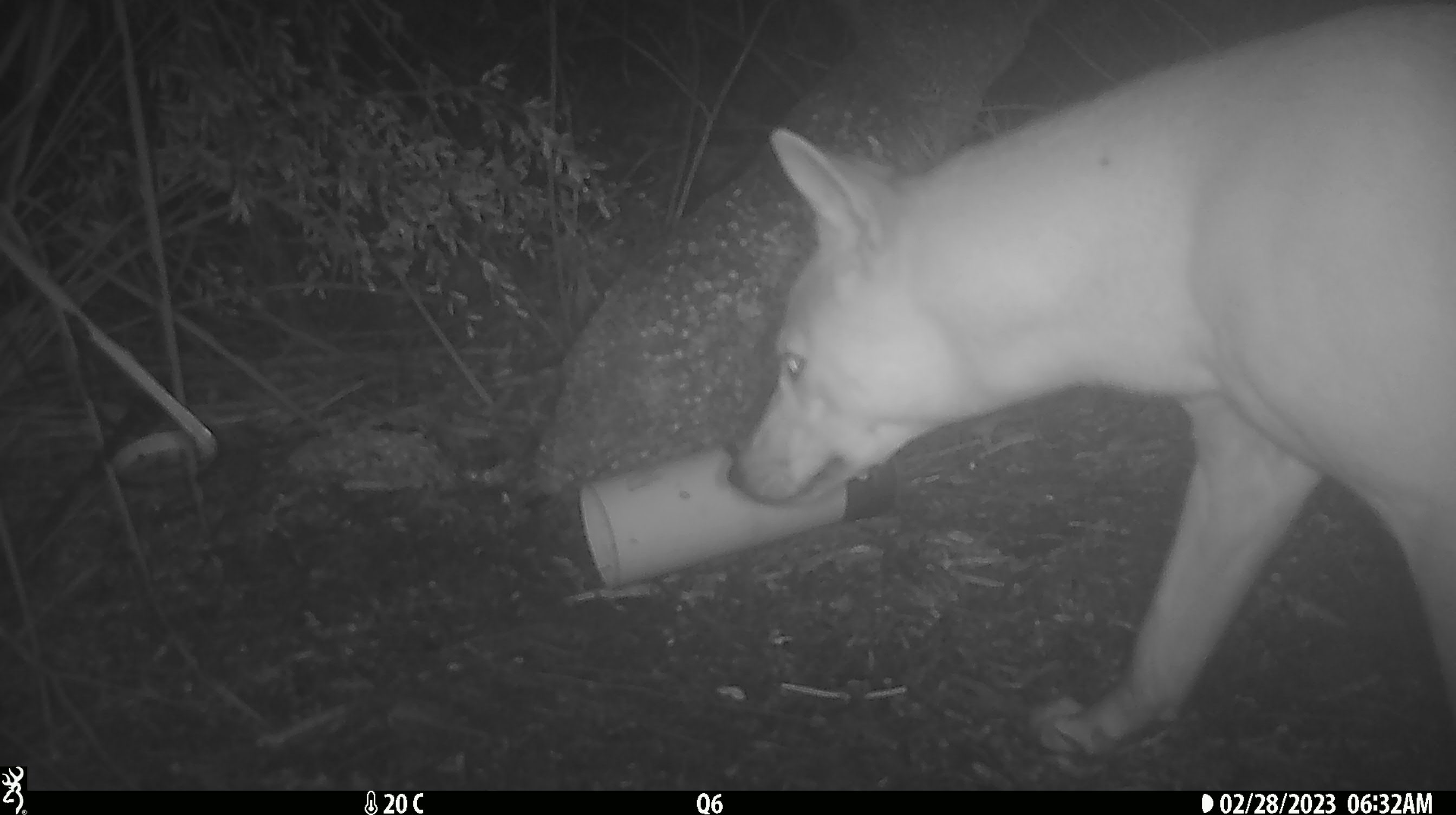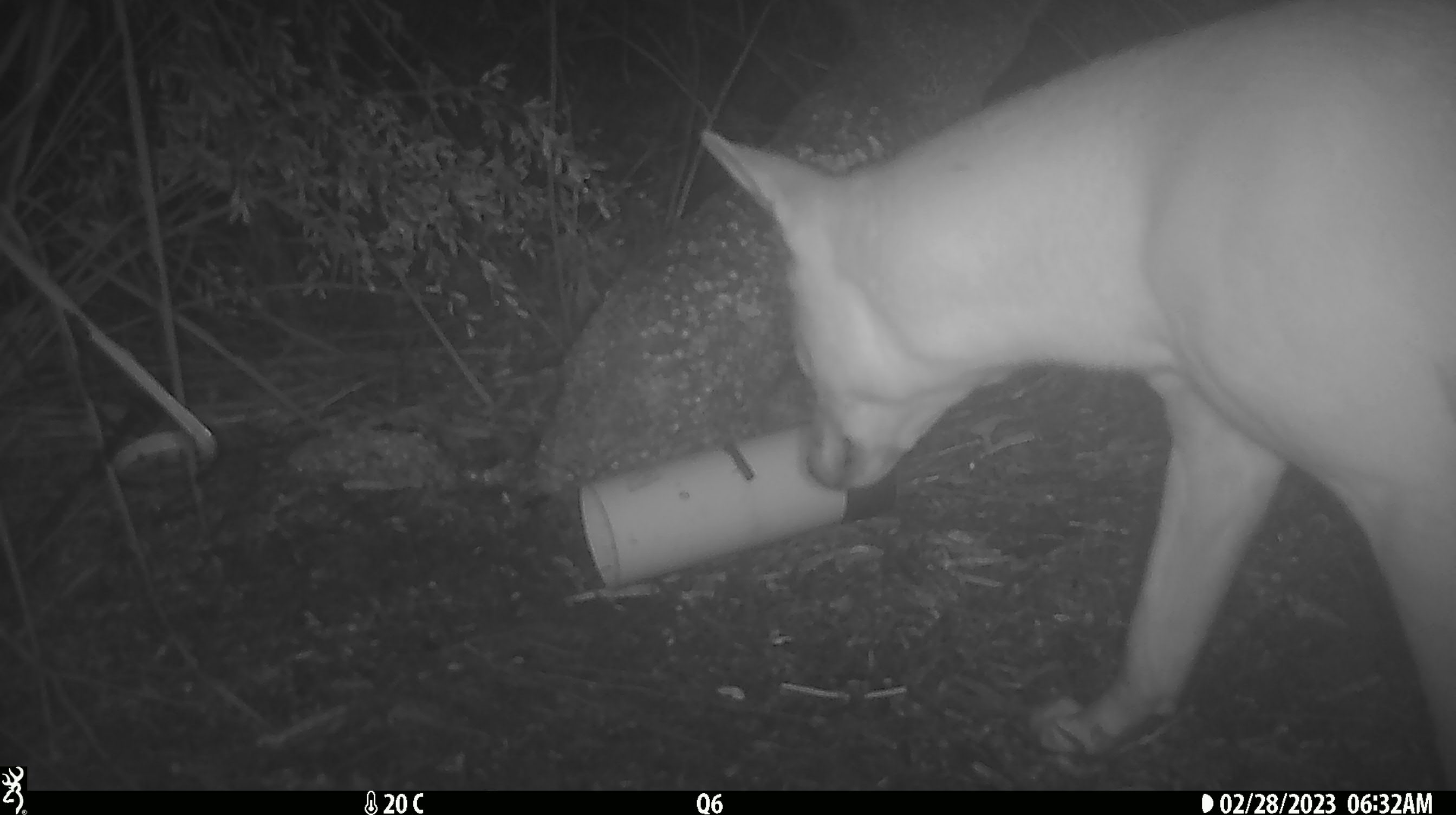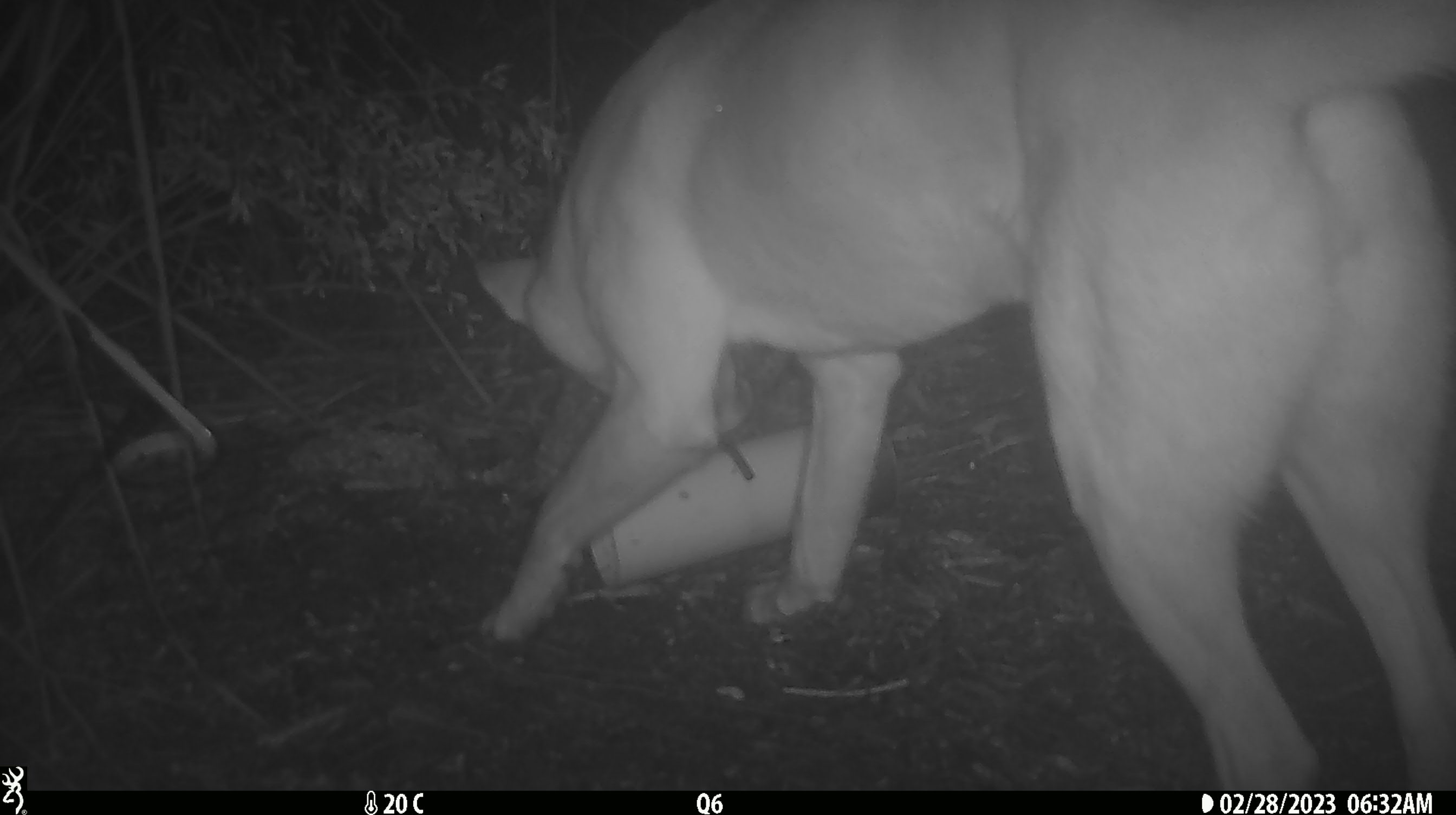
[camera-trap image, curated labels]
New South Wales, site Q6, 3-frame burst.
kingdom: Animalia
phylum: Chordata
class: Mammalia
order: Carnivora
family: Canidae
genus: Canis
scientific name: Canis familiaris dingo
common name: dingo